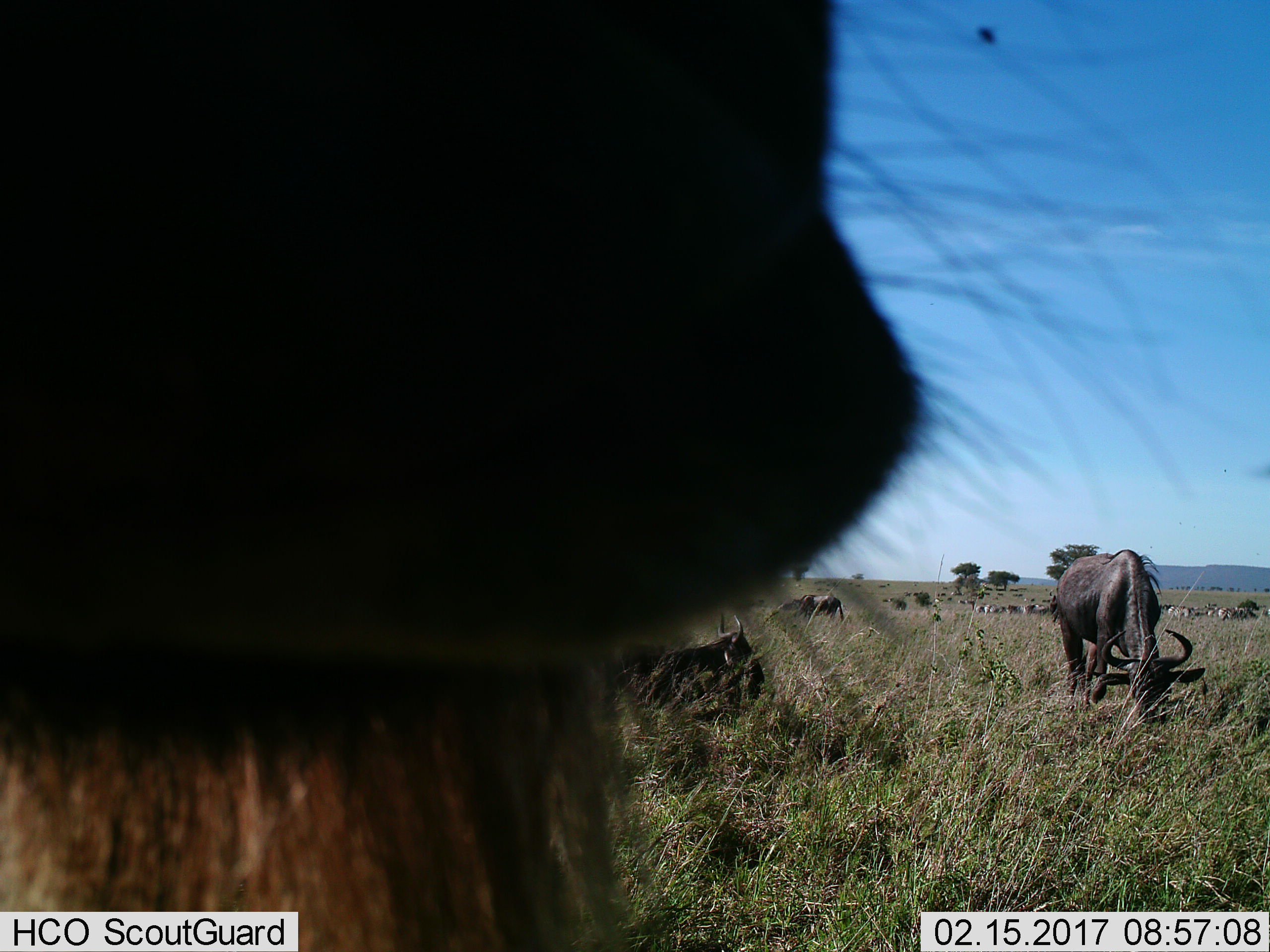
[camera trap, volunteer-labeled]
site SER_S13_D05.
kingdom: Animalia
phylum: Chordata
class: Mammalia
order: Artiodactyla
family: Bovidae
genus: Connochaetes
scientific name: Connochaetes taurinus taurinus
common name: blue wildebeest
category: wildebeestblue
Wildebeestblue (blue wildebeest) (Connochaetes taurinus taurinus), count 11-50. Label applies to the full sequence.